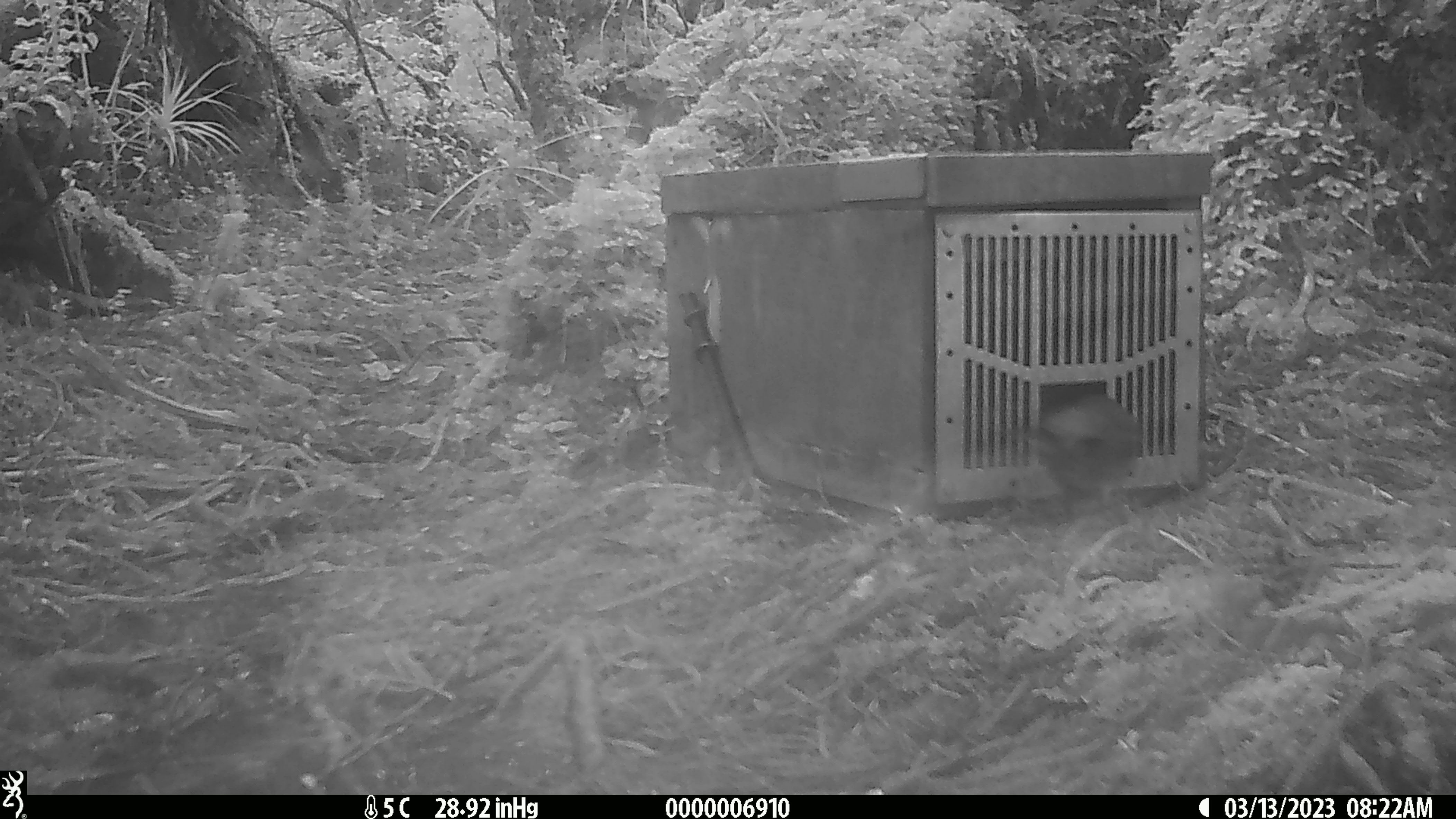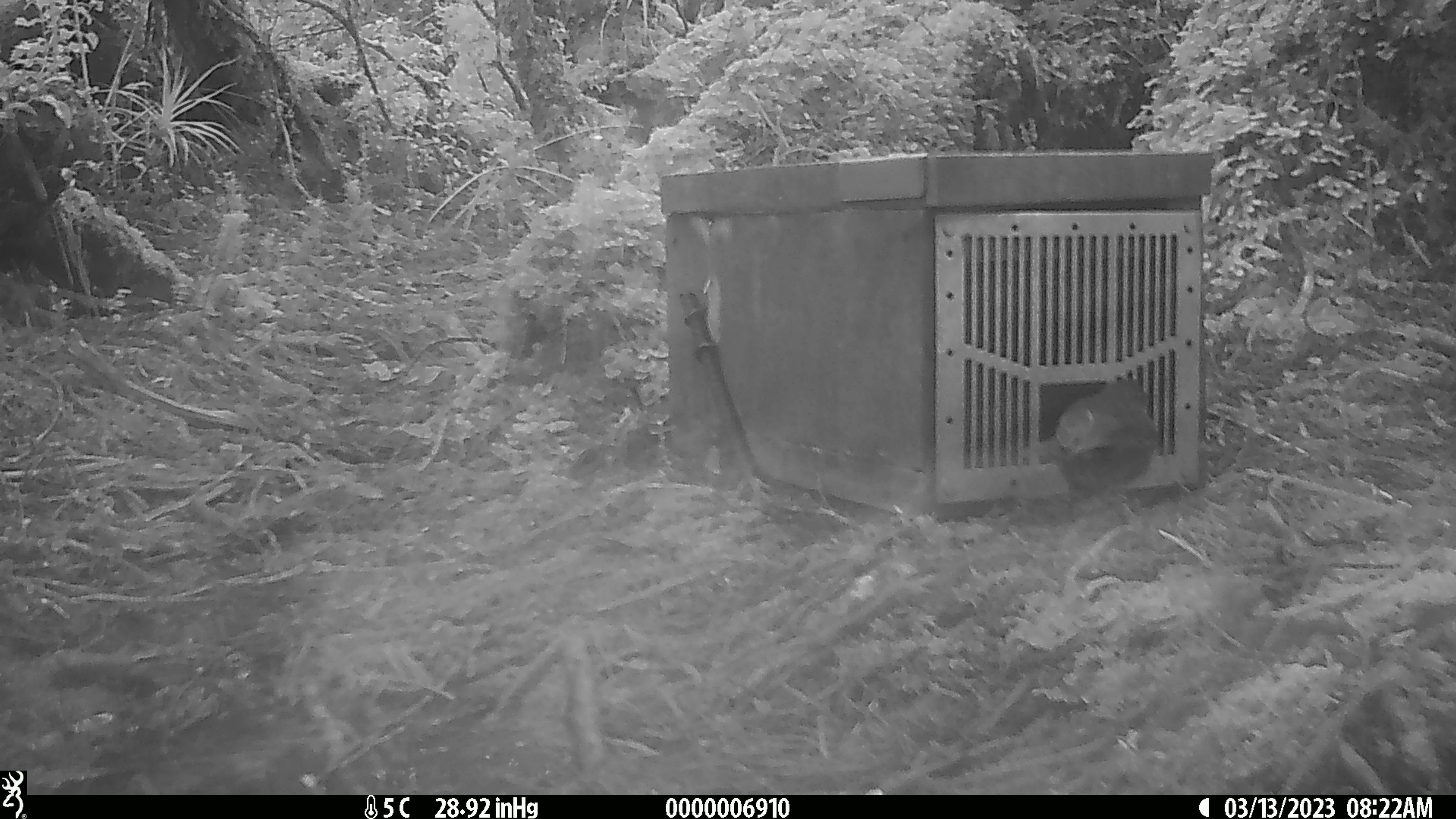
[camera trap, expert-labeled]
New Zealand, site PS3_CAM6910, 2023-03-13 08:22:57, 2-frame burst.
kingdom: Animalia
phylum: Chordata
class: Aves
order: Passeriformes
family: Petroicidae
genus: Petroica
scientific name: Petroica australis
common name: new zealand robin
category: robin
Robin (new zealand robin) (Petroica australis).